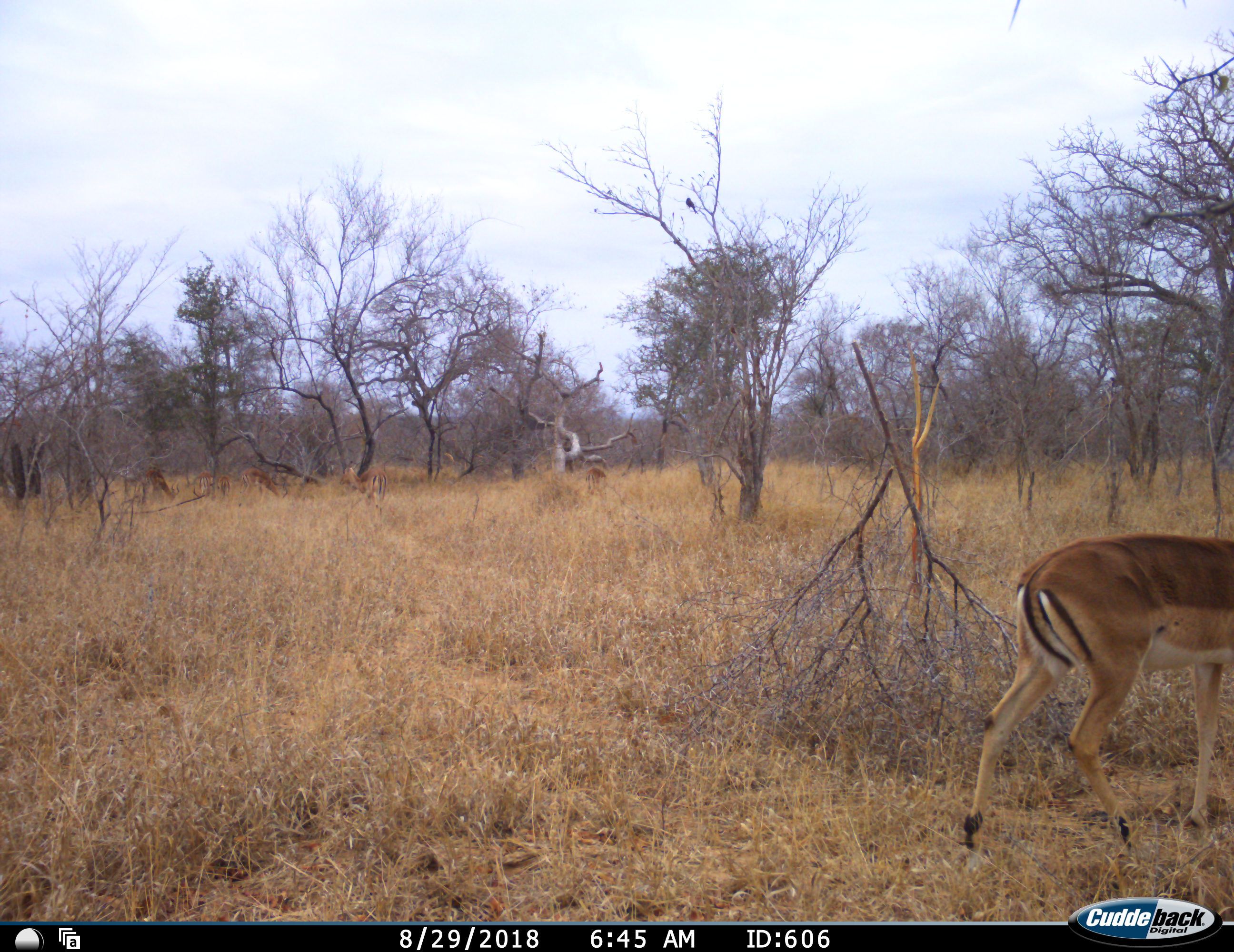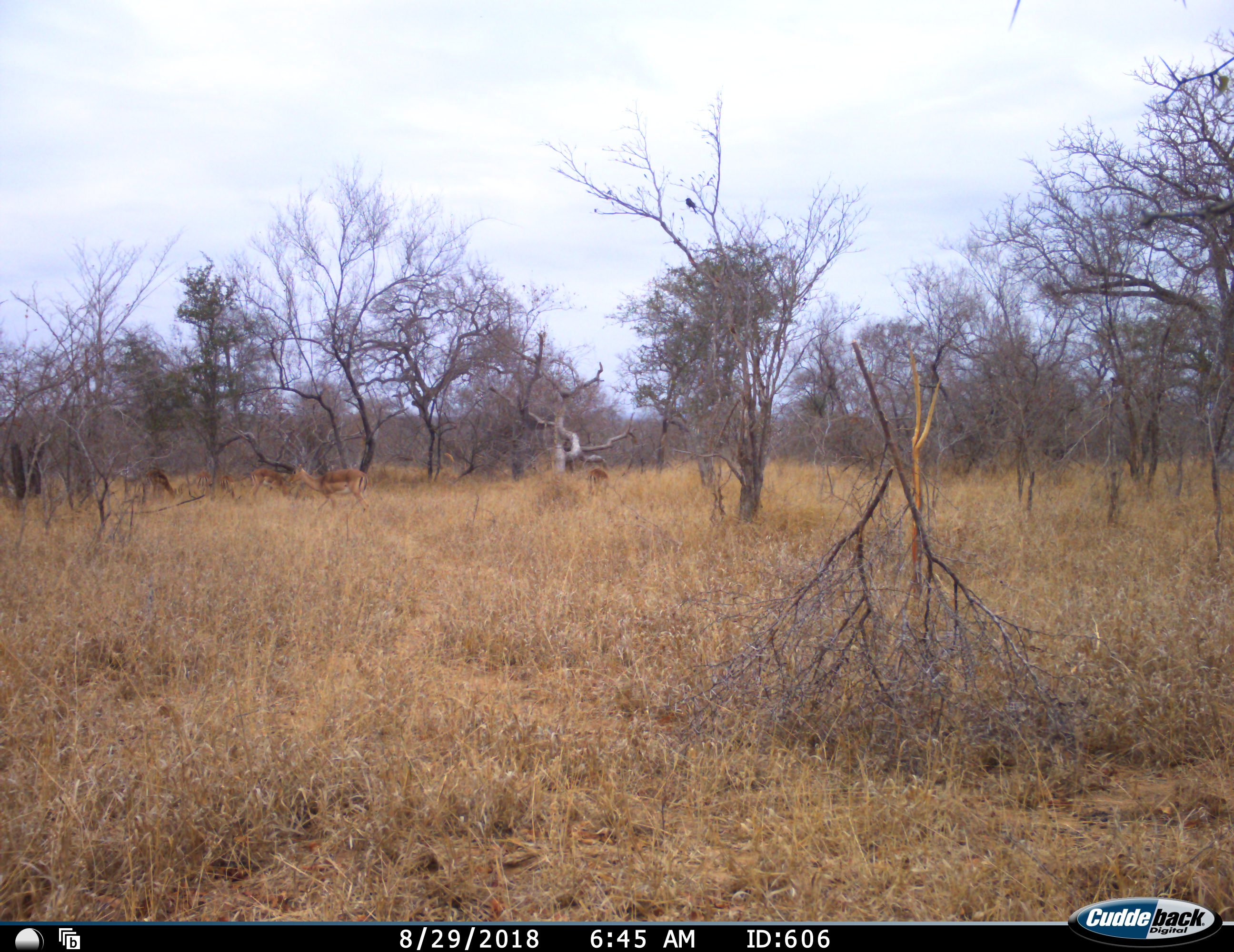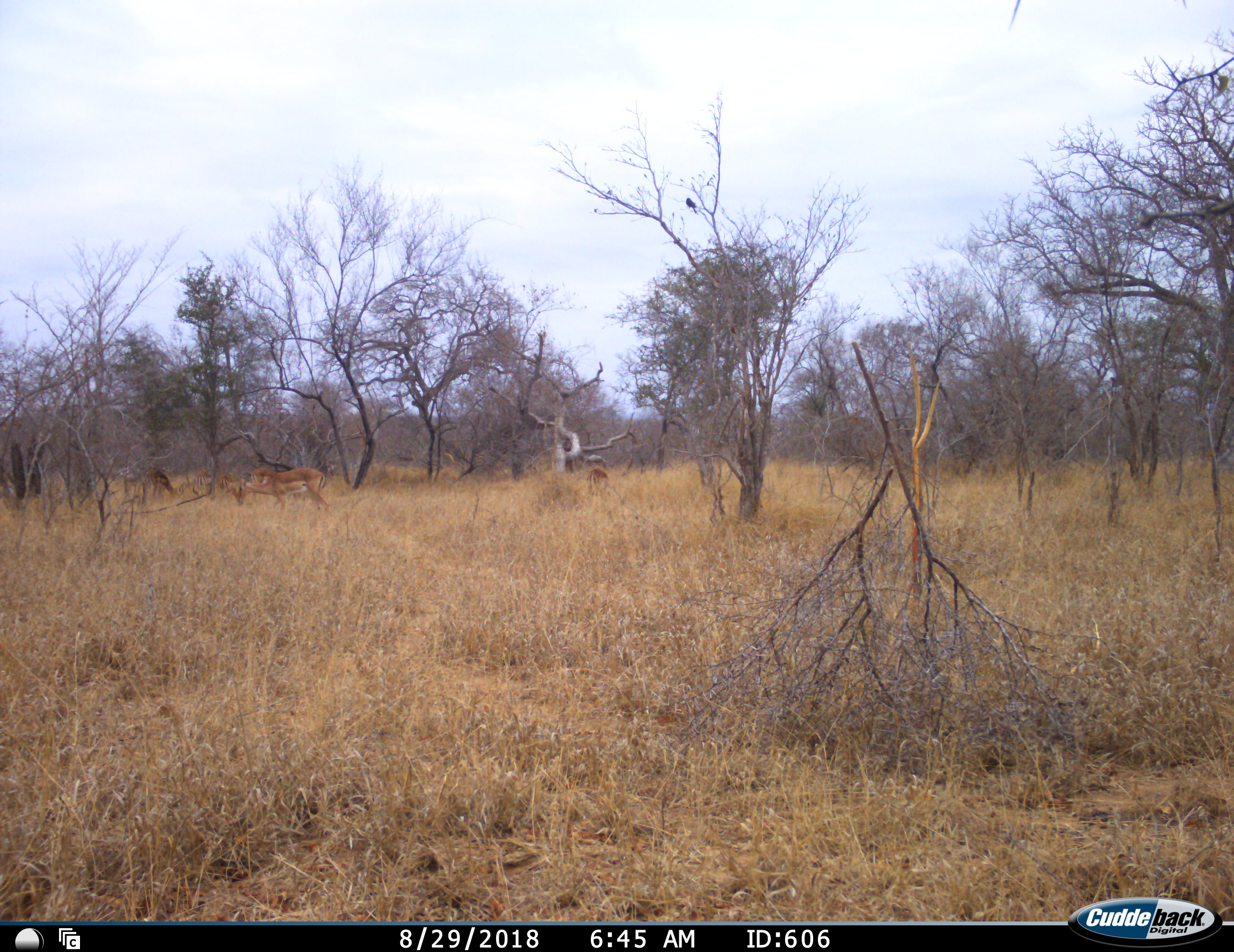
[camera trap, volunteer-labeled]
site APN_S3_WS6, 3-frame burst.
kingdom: Animalia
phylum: Chordata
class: Mammalia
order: Artiodactyla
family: Bovidae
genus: Aepyceros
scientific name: Aepyceros melampus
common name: impala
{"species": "impala (Aepyceros melampus)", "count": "6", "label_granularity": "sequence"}